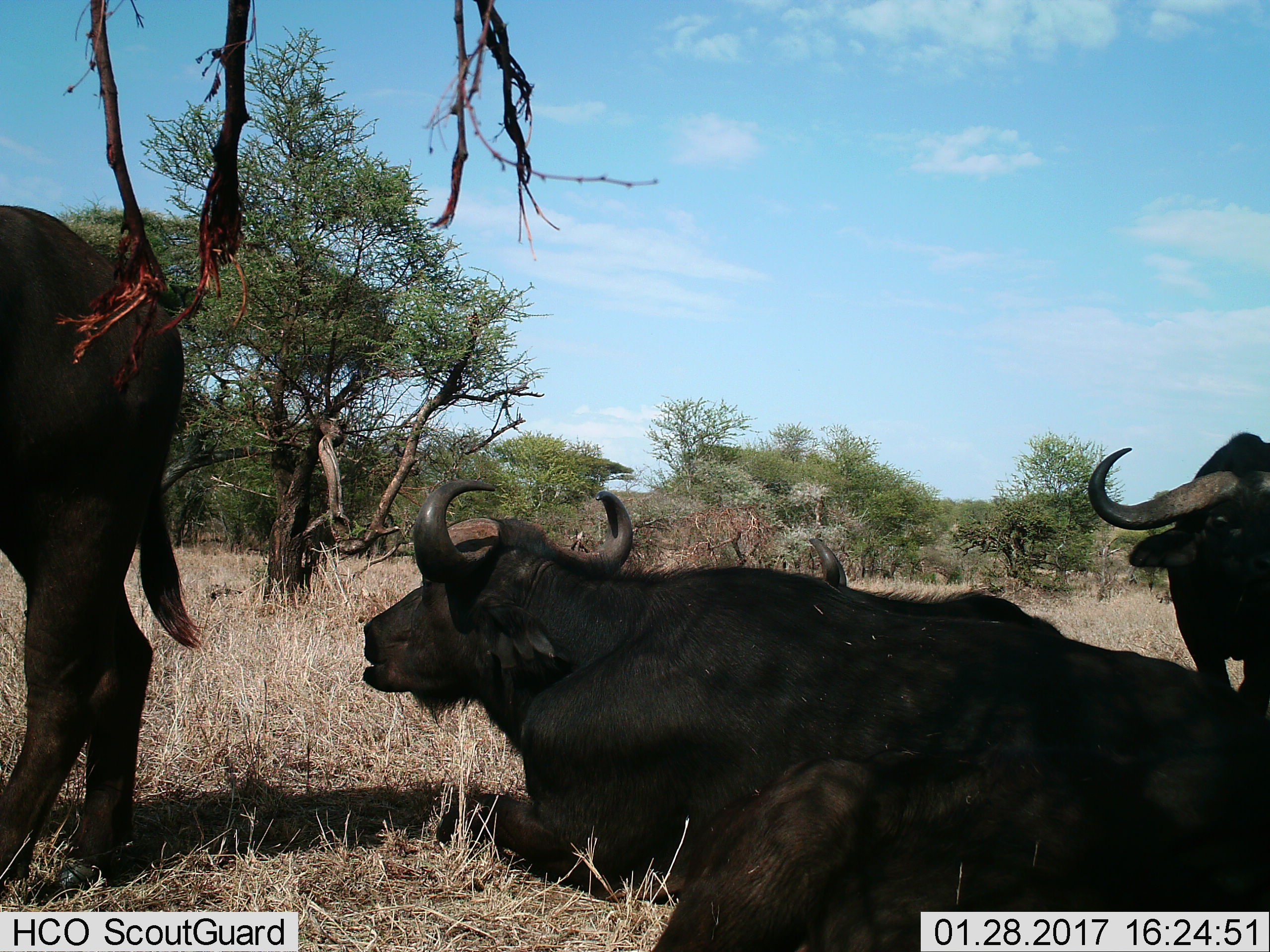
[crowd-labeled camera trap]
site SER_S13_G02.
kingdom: Animalia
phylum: Chordata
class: Mammalia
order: Artiodactyla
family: Bovidae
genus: Syncerus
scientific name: Syncerus caffer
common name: african buffalo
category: buffalo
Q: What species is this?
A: Buffalo (african buffalo) (Syncerus caffer).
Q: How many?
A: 3.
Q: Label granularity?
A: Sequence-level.